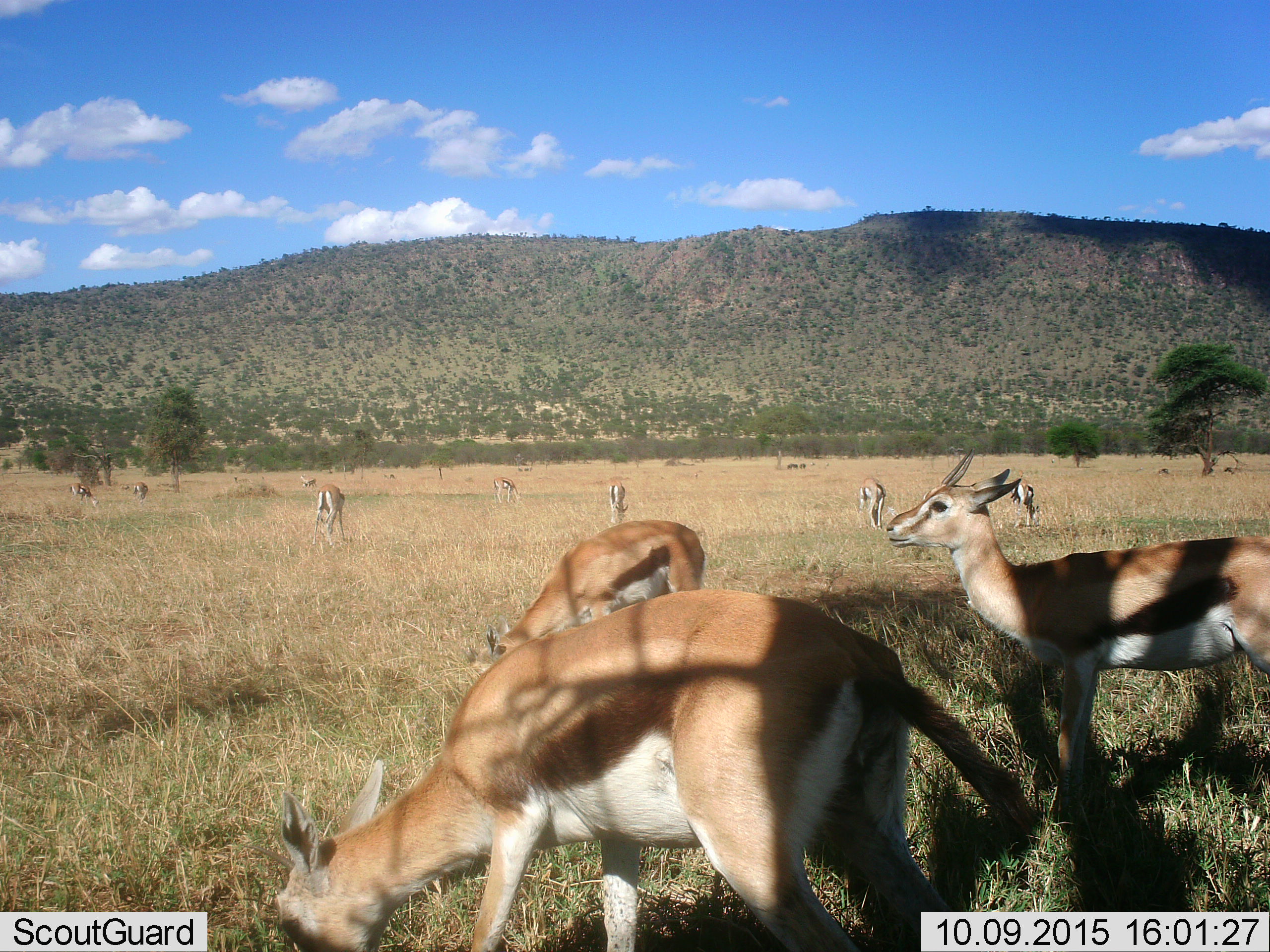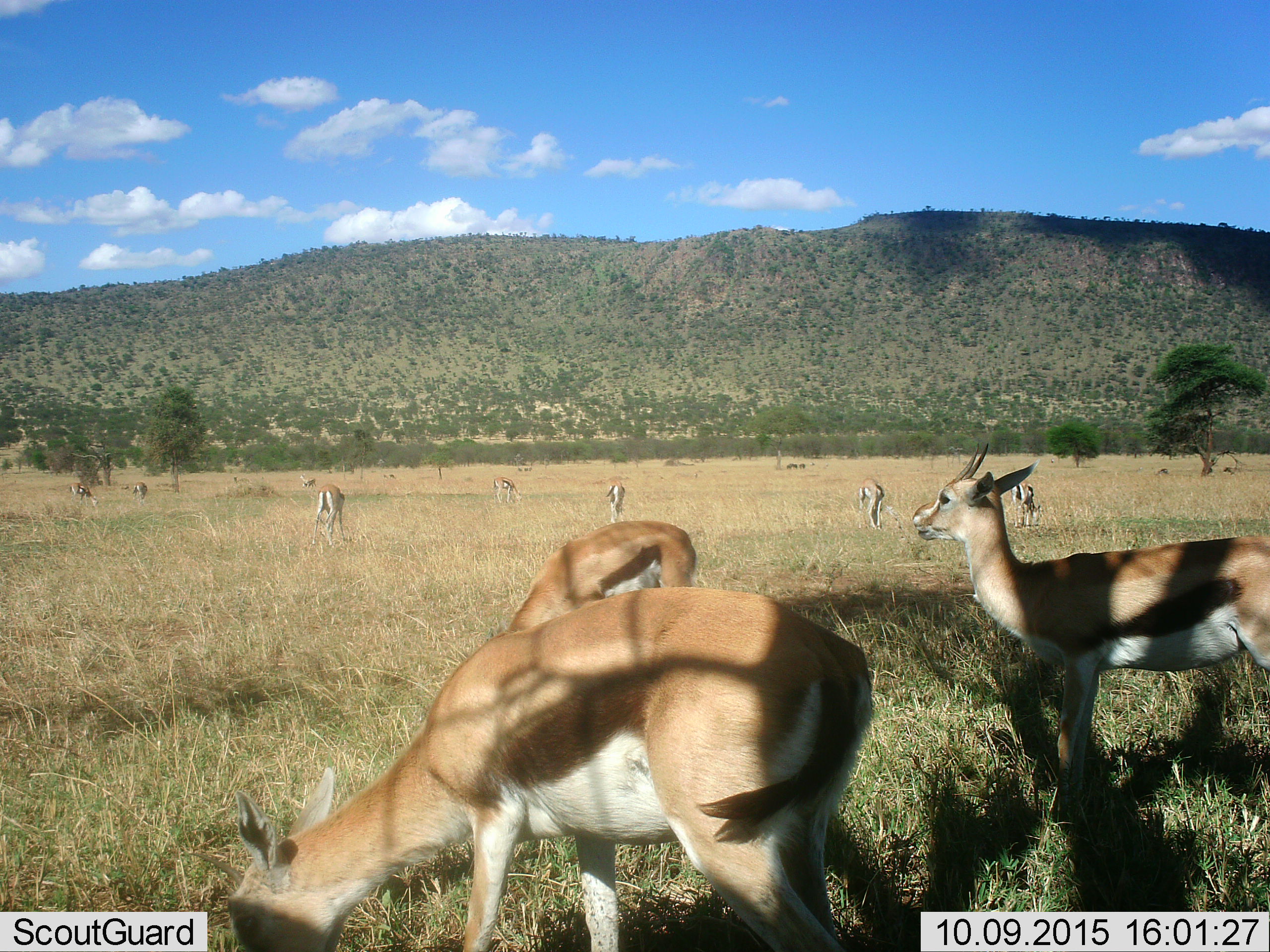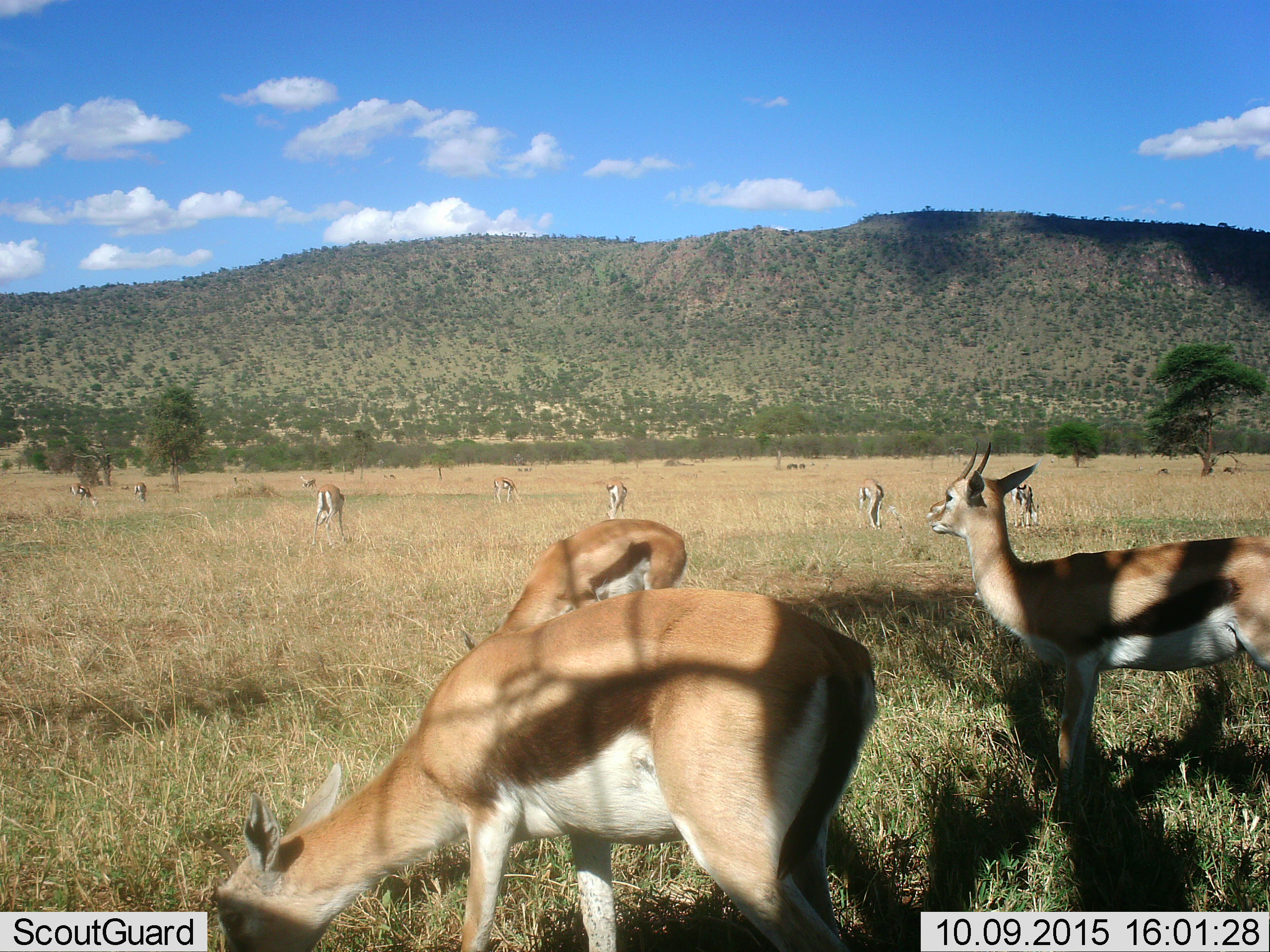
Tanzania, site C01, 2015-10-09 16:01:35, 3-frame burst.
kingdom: Animalia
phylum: Chordata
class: Mammalia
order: Artiodactyla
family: Bovidae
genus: Eudorcas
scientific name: Eudorcas thomsonii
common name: thomson's gazelle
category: gazellethomsons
Gazellethomsons (thomson's gazelle) (Eudorcas thomsonii), count 11-50. Behavior (volunteer vote fractions): standing 87%, resting 0%, moving 33%, interacting 0%. Young present (vote fraction): 7%. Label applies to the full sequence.